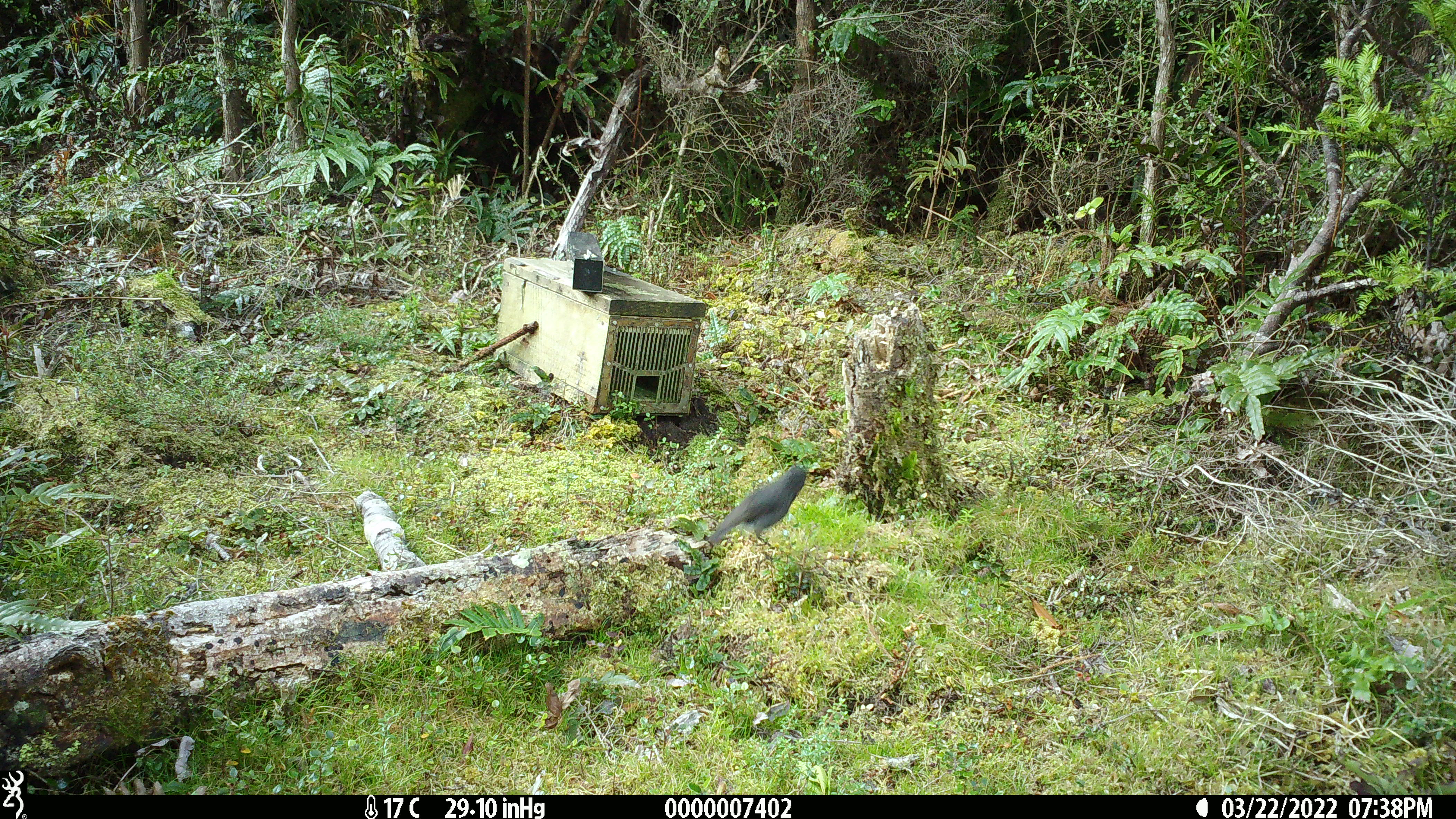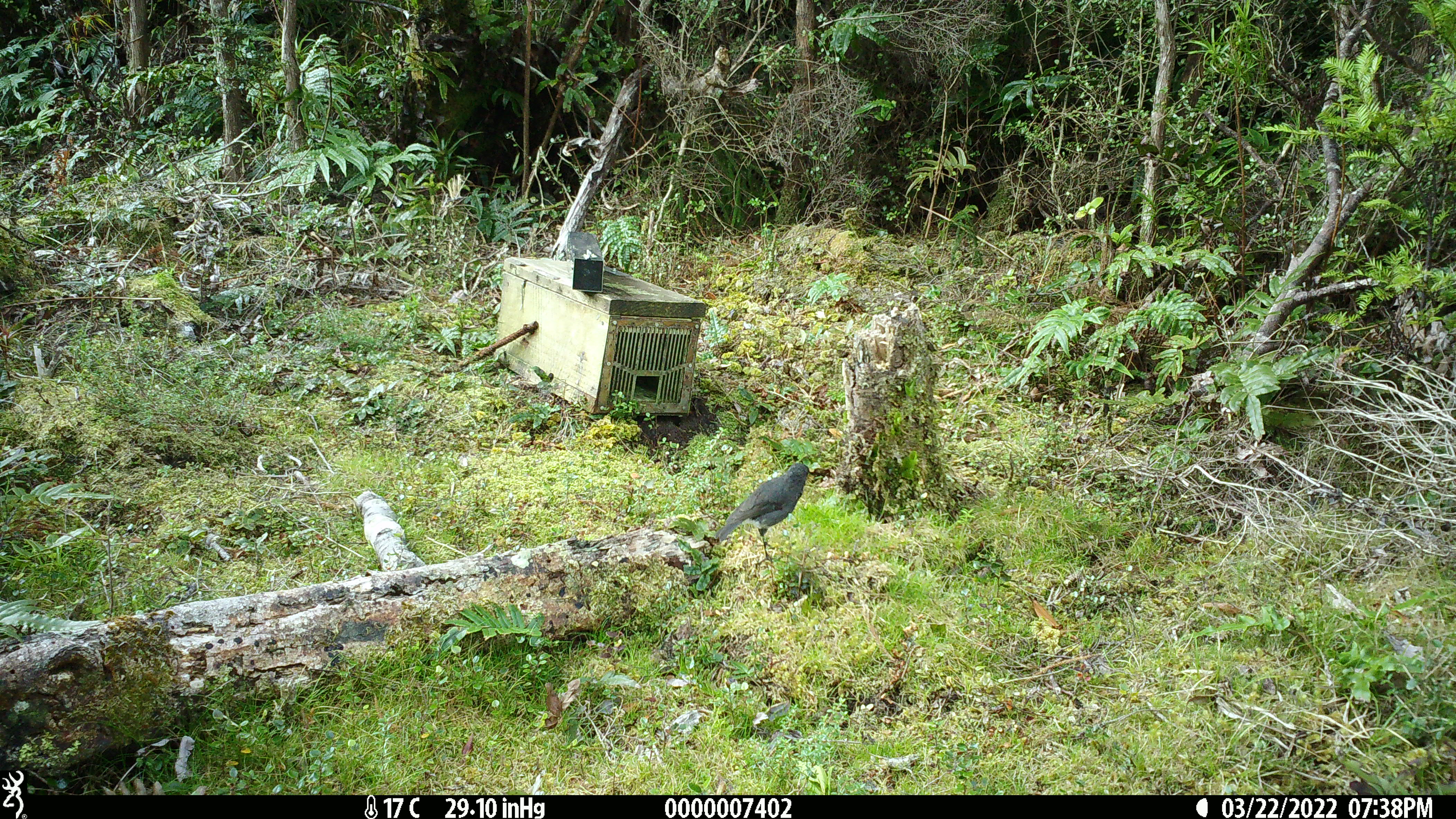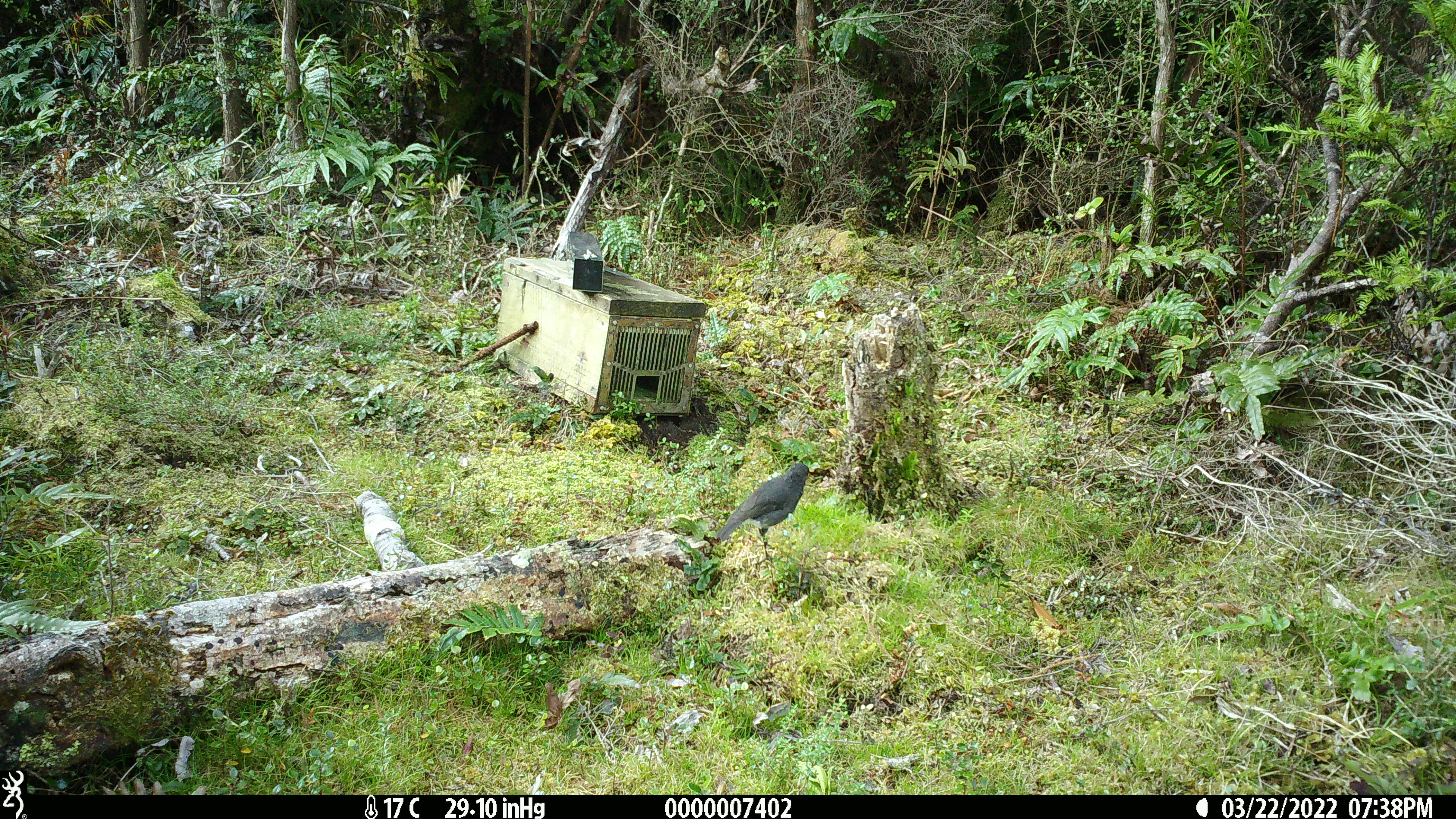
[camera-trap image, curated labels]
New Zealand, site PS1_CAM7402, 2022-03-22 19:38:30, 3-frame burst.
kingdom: Animalia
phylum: Chordata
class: Aves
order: Passeriformes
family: Petroicidae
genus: Petroica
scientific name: Petroica australis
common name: new zealand robin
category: robin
Robin (new zealand robin) (Petroica australis).